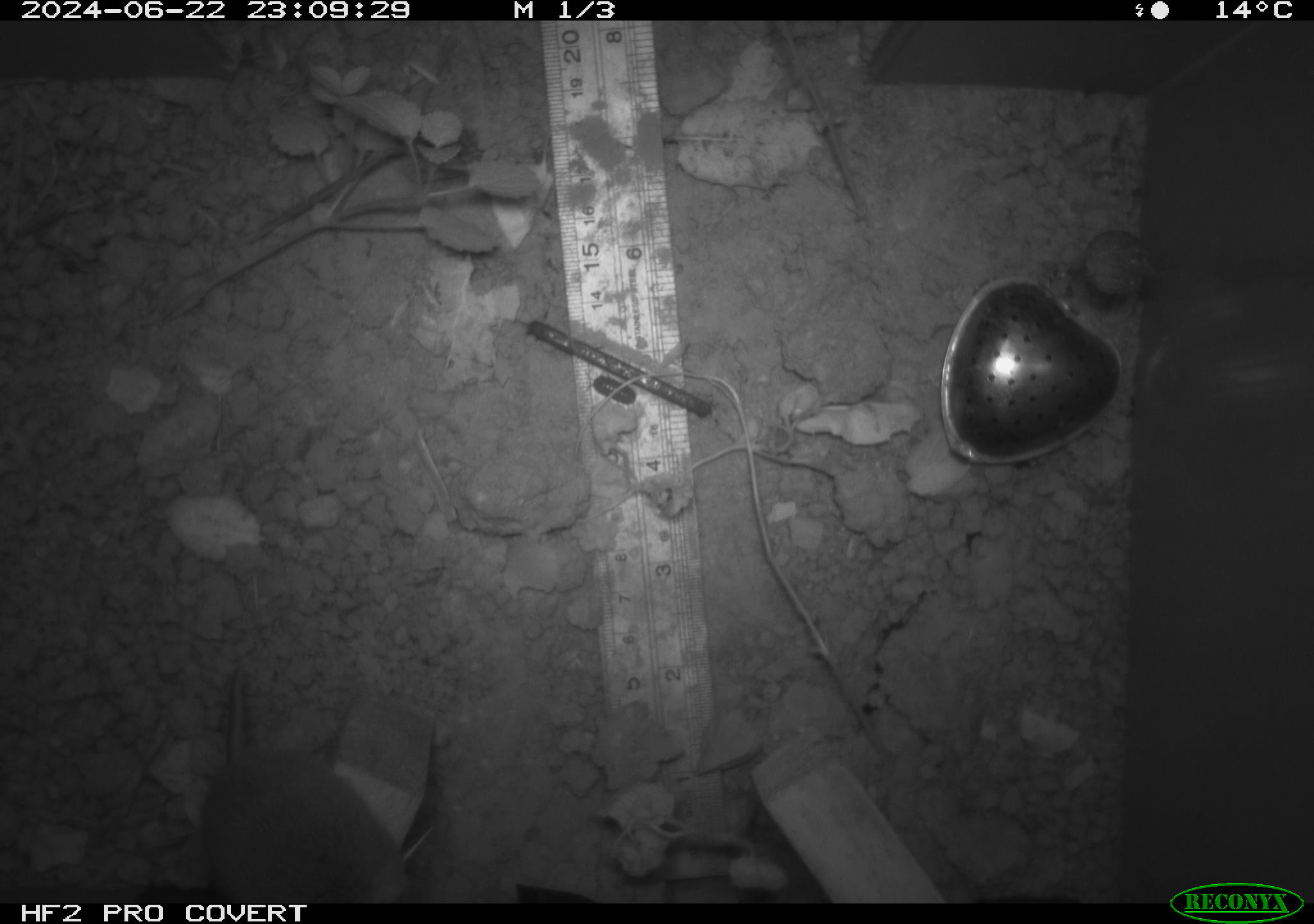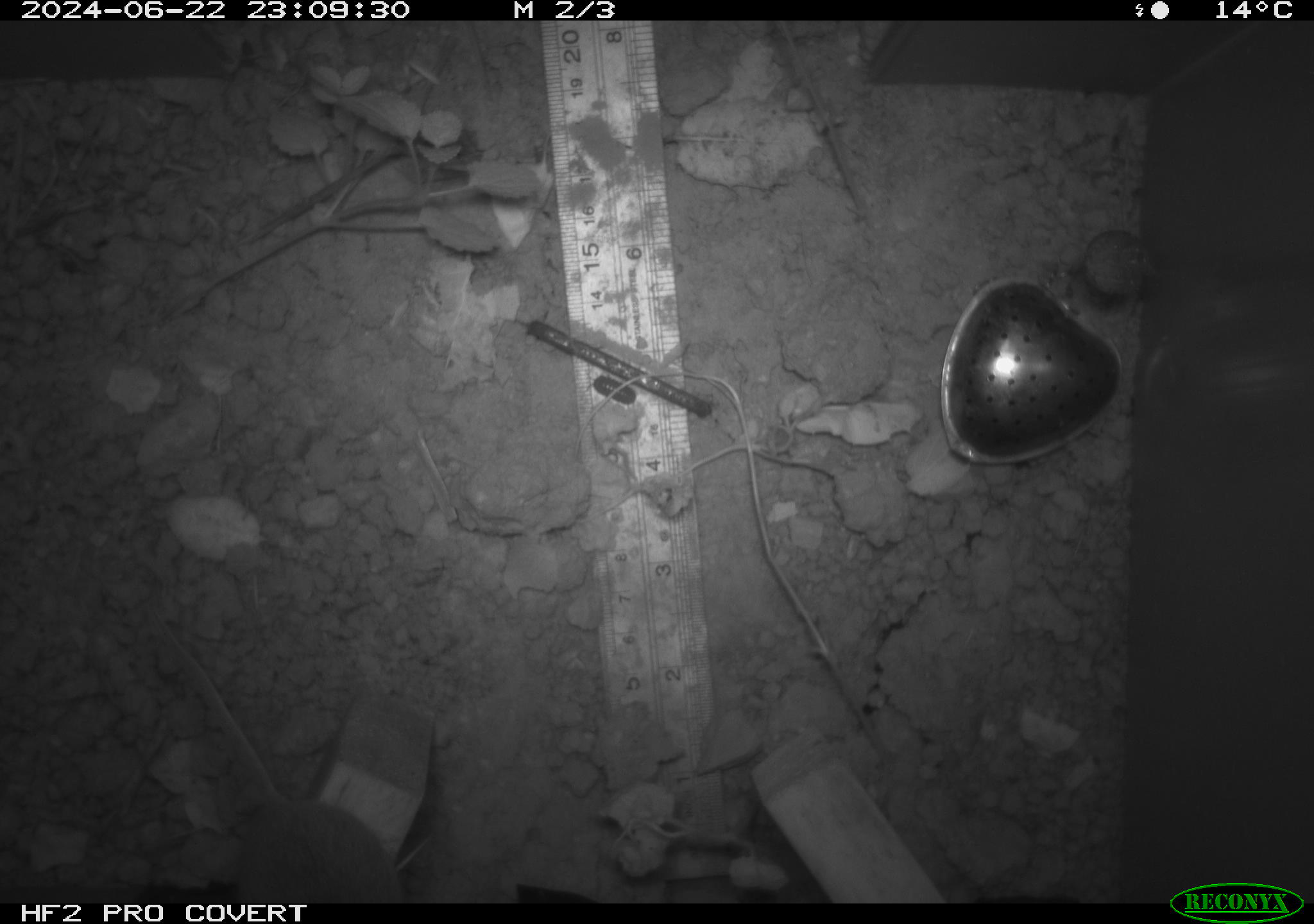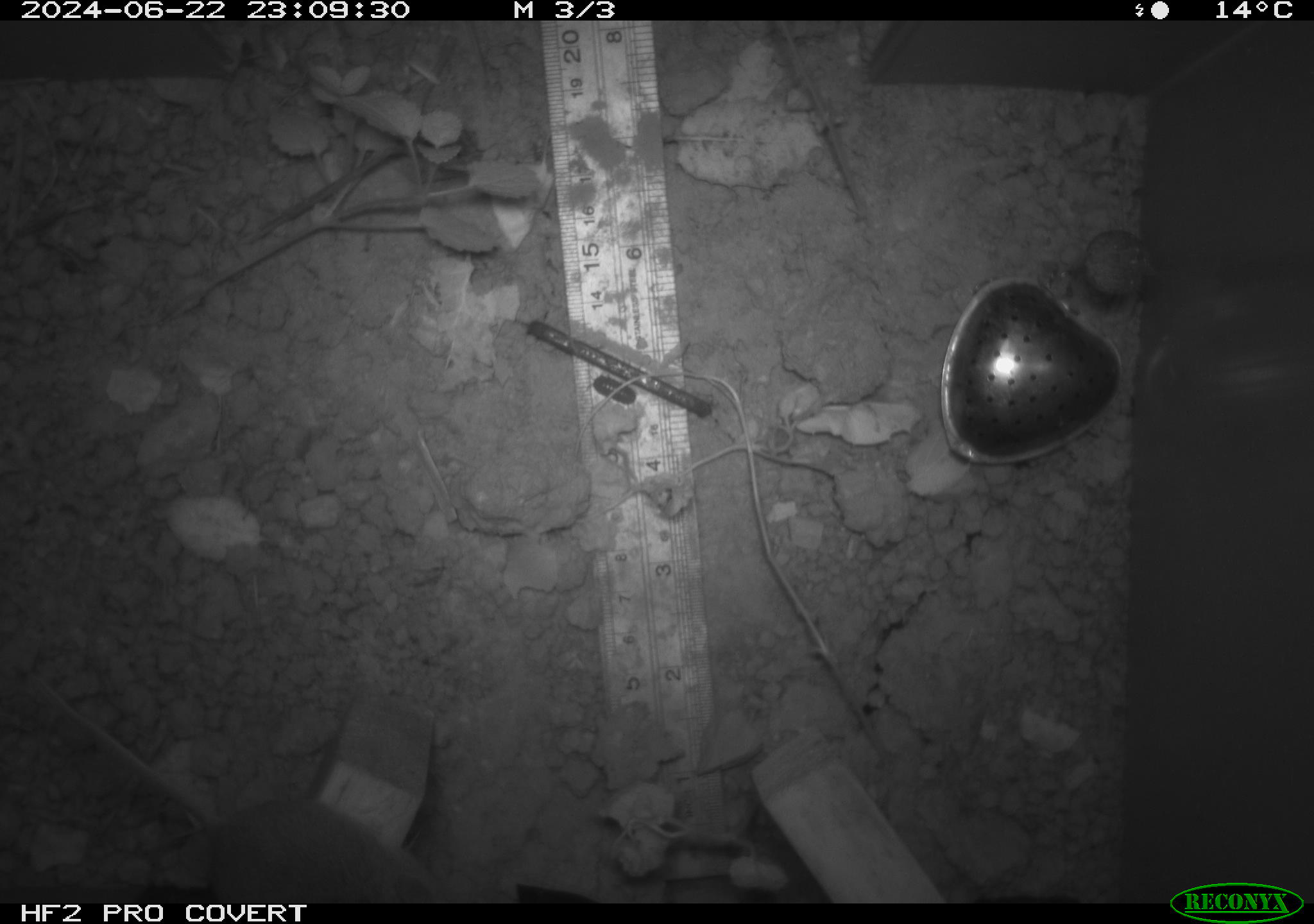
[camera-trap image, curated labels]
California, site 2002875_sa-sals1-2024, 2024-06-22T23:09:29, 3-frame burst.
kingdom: Animalia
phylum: Chordata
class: Mammalia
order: Rodentia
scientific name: Rodentia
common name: rodent